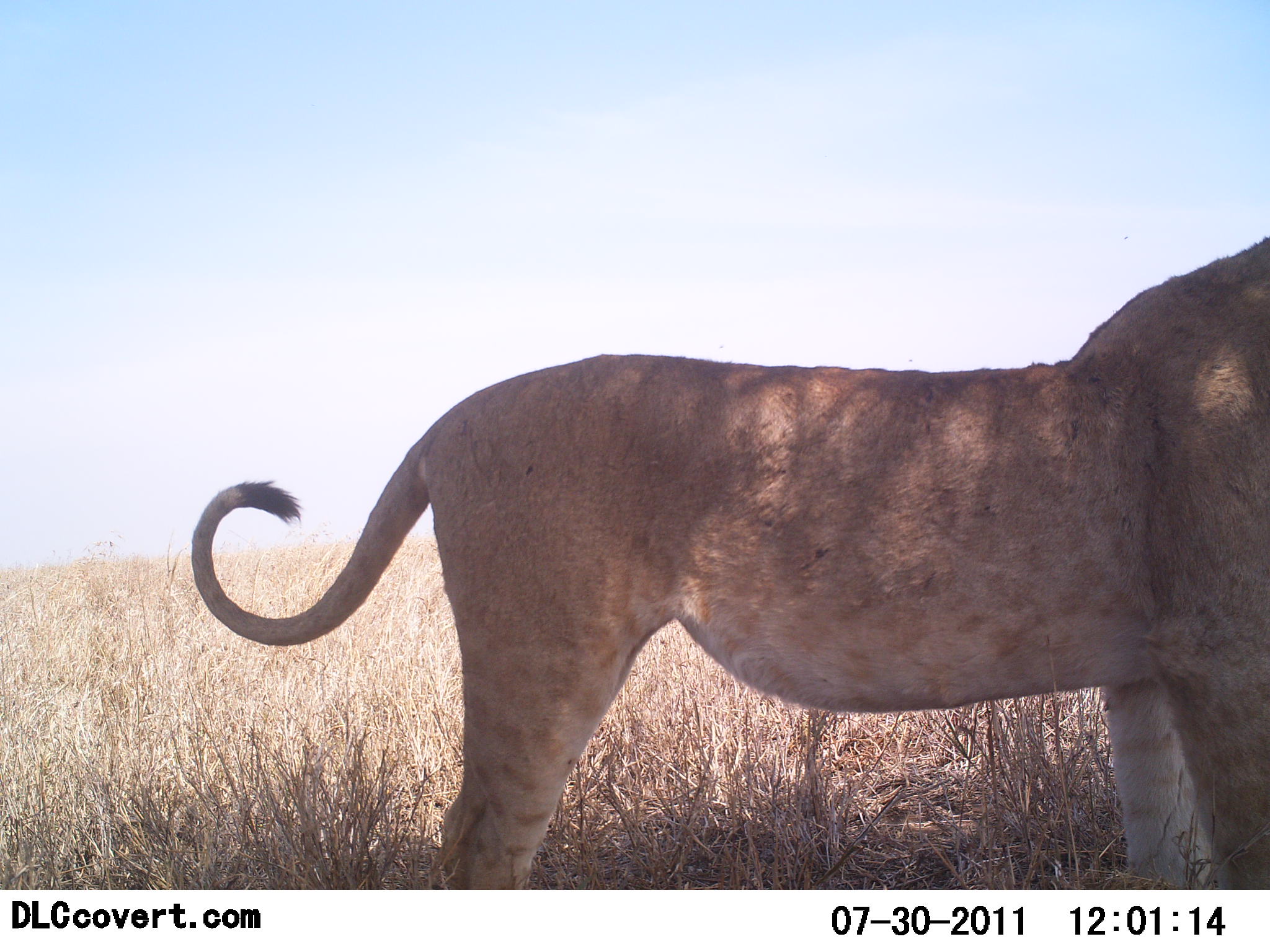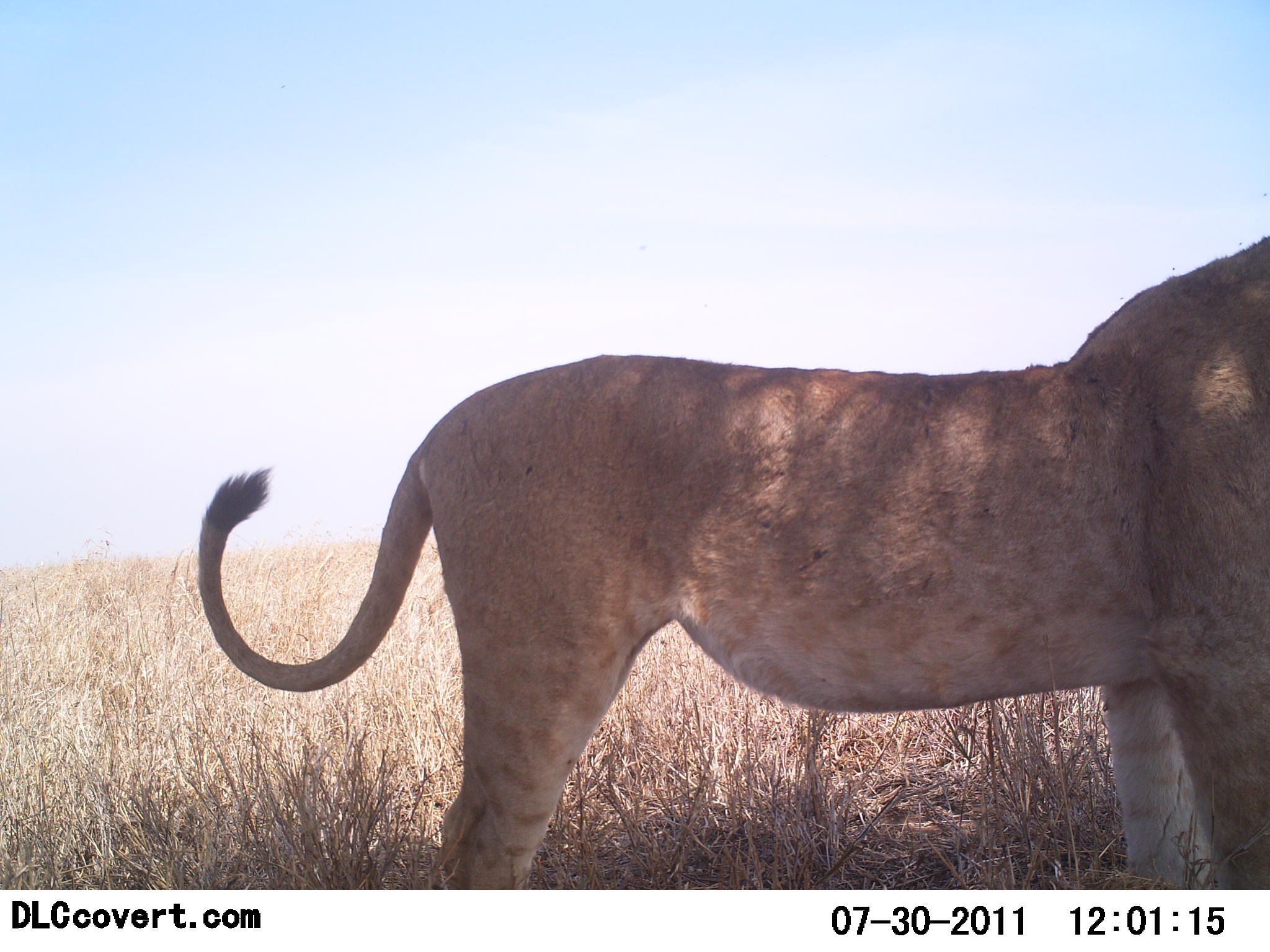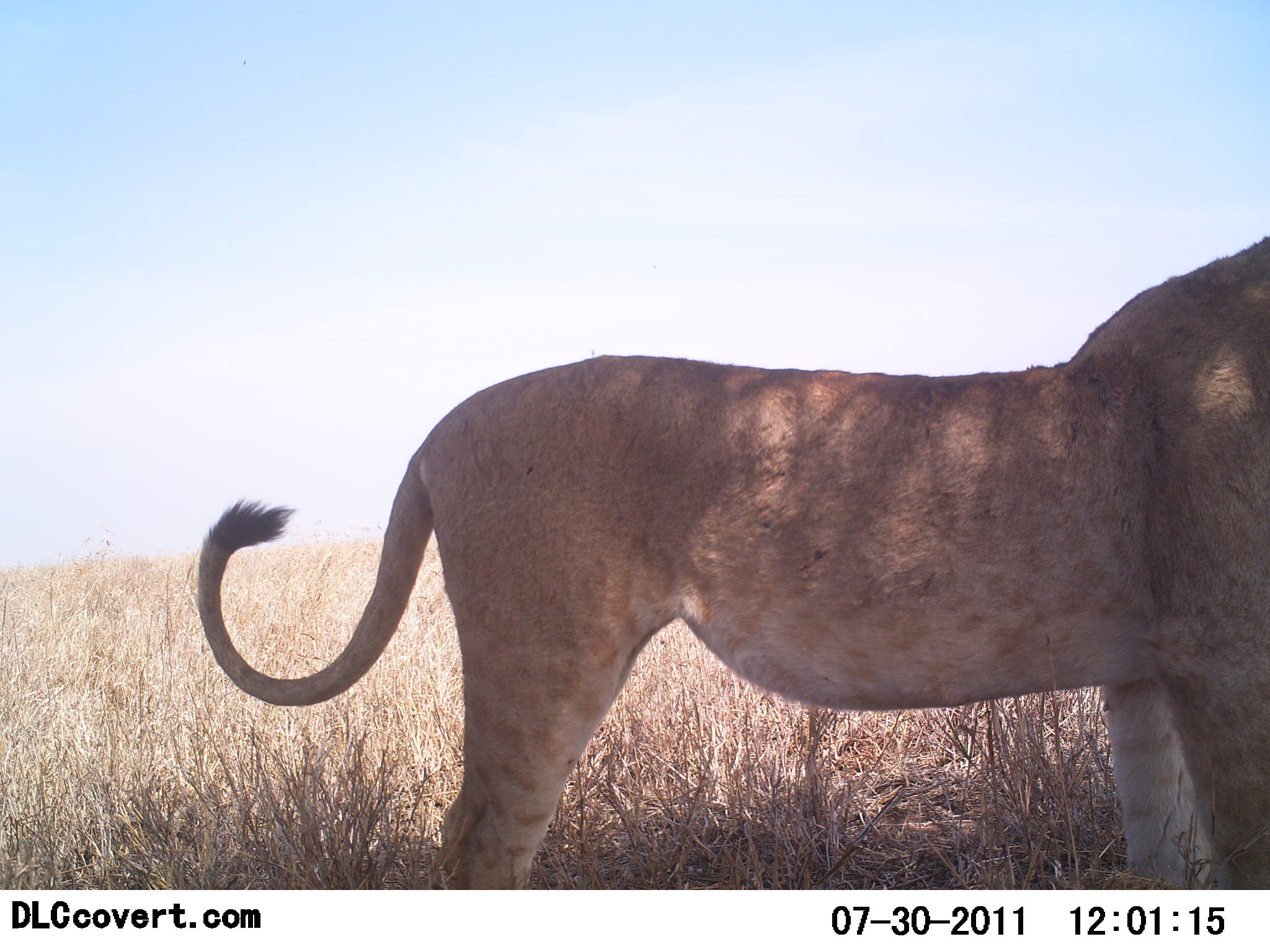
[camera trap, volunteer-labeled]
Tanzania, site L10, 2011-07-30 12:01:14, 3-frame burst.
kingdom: Animalia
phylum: Chordata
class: Mammalia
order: Carnivora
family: Felidae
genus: Panthera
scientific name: Panthera leo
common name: lion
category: lionfemale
Lionfemale (lion) (Panthera leo), count 1. Behavior (volunteer vote fractions): standing 100%, resting 0%, moving 0%, interacting 0%. Young present (vote fraction): 9%. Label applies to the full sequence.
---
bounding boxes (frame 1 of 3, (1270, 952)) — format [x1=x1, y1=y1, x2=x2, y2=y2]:
animal: [x1=193, y1=236, x2=1270, y2=891]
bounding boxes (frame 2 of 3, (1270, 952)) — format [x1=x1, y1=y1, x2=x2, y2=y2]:
animal: [x1=199, y1=235, x2=1270, y2=888]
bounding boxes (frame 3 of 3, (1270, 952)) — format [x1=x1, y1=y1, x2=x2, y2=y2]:
animal: [x1=197, y1=234, x2=1270, y2=889]